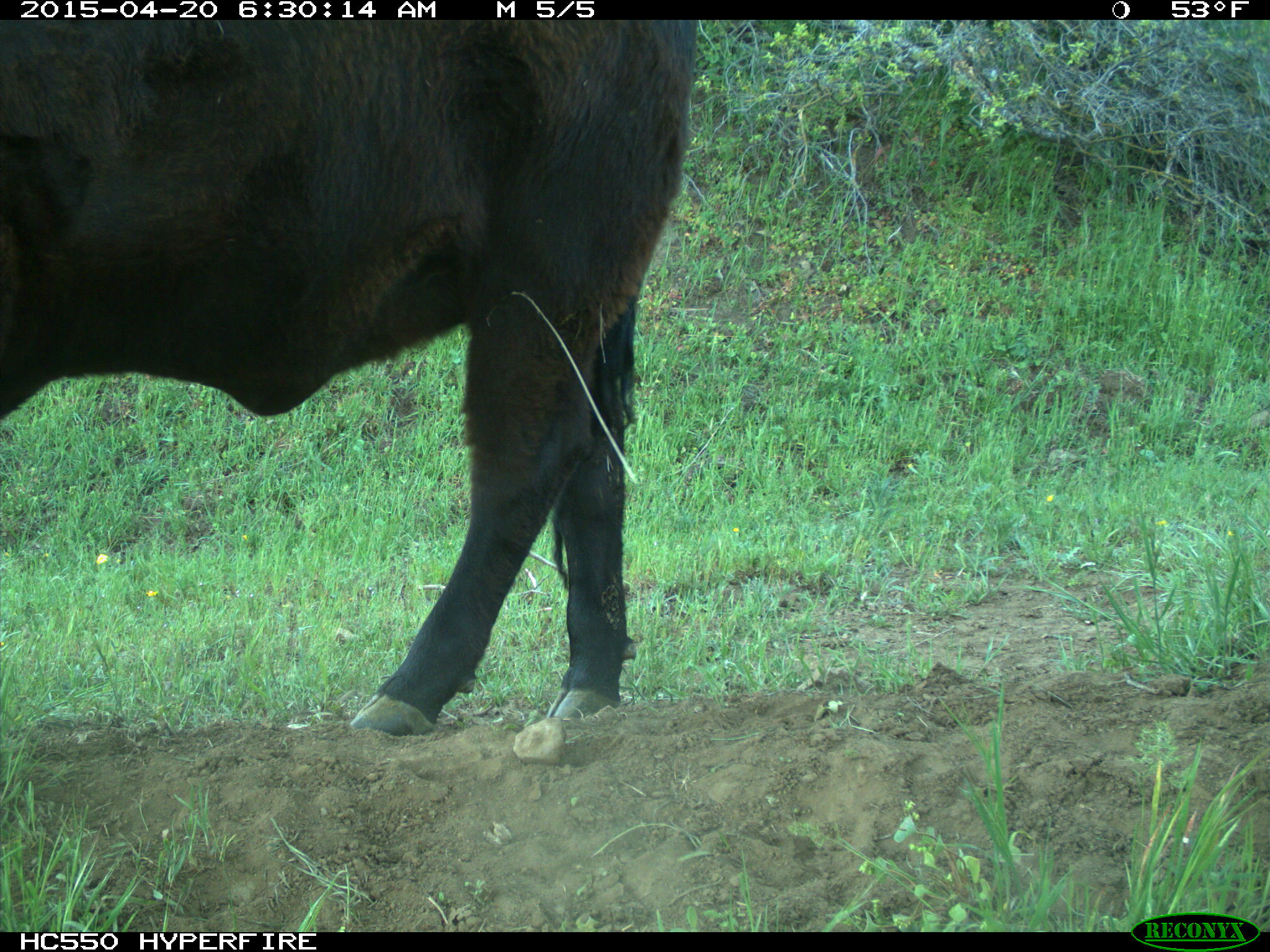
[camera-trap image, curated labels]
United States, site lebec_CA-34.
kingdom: Animalia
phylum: Chordata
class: Mammalia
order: Artiodactyla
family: Bovidae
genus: Bos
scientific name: Bos taurus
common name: domestic cow